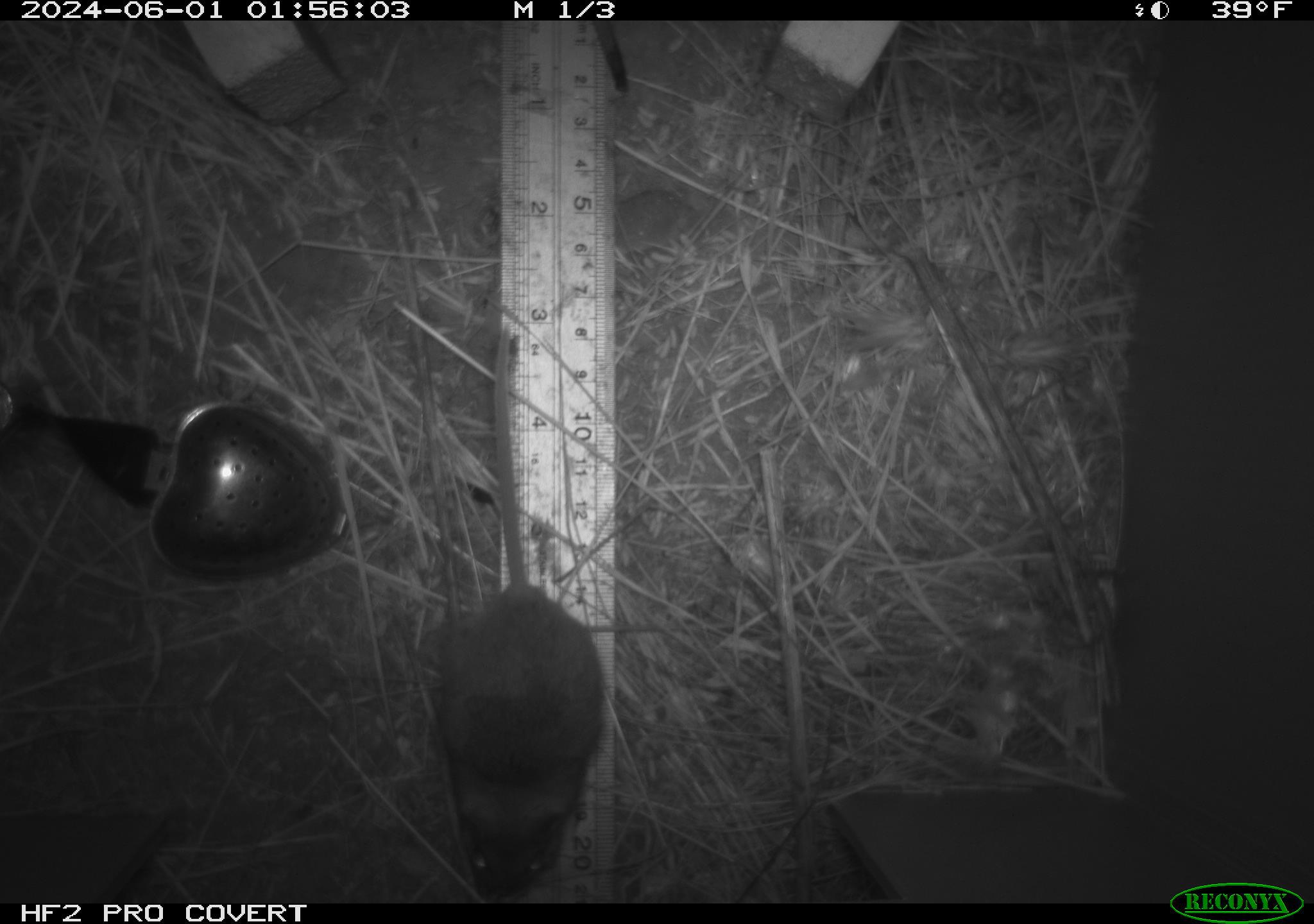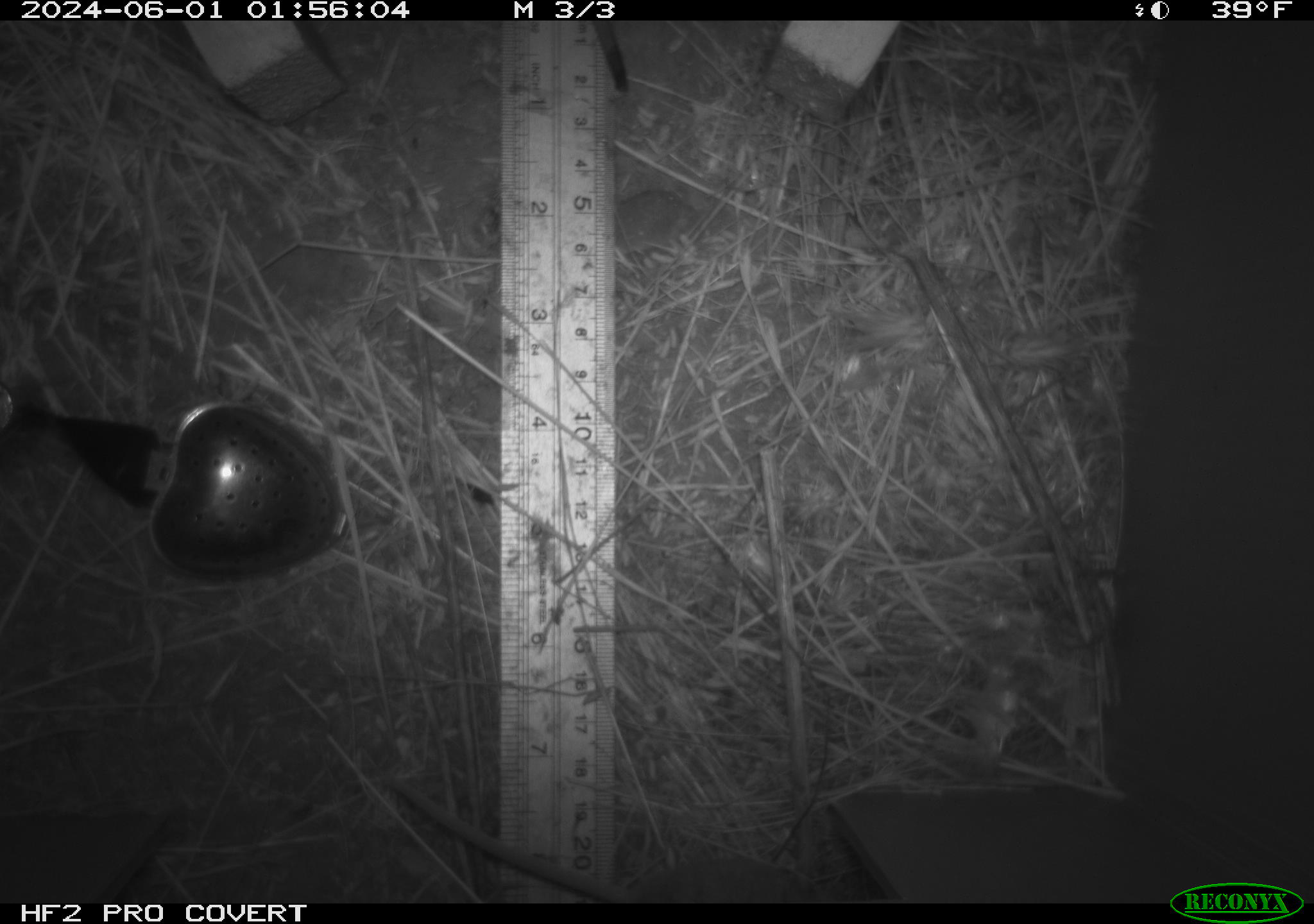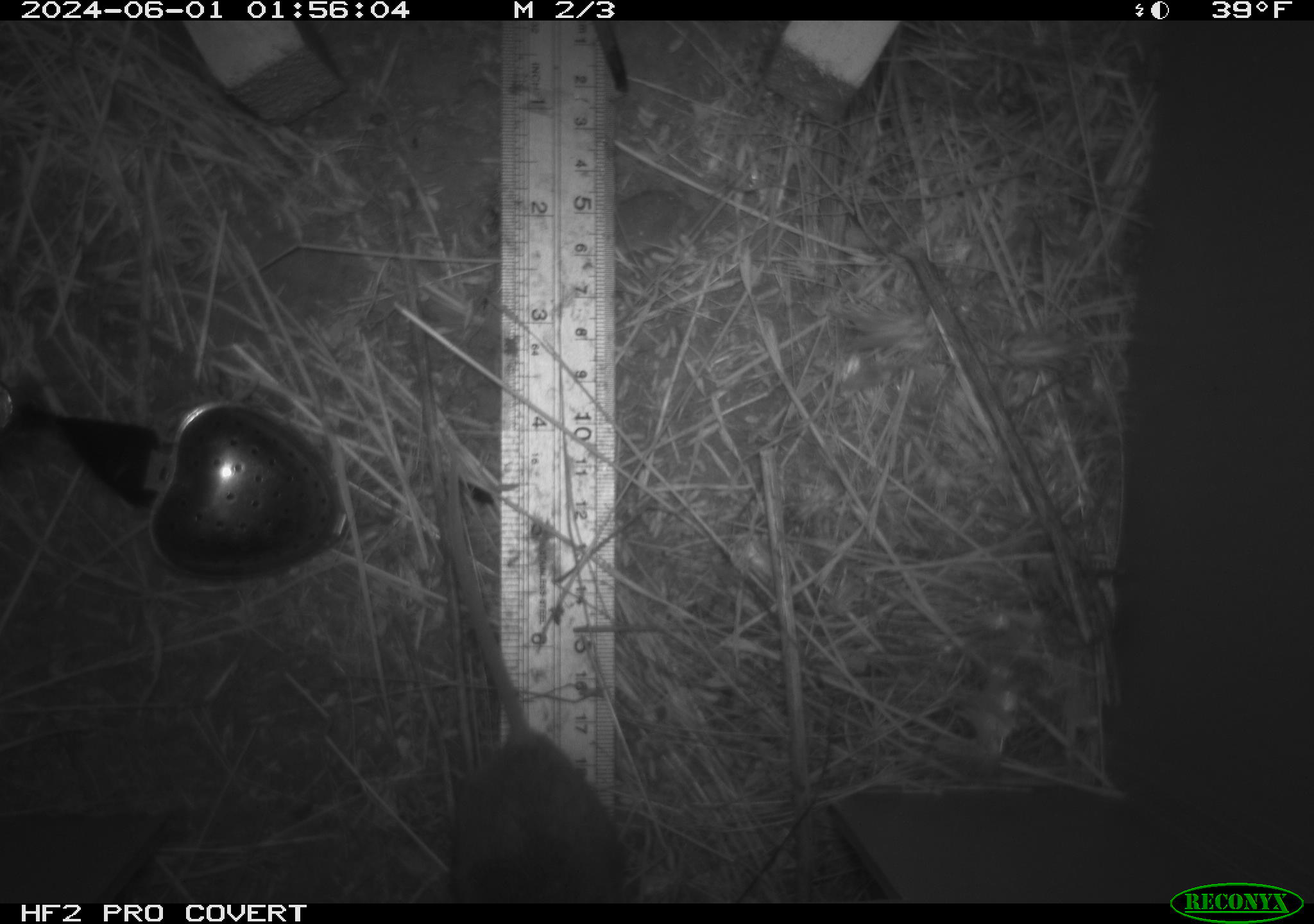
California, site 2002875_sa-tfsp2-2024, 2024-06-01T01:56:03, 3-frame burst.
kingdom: Animalia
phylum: Chordata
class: Mammalia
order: Rodentia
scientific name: Rodentia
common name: mouse species